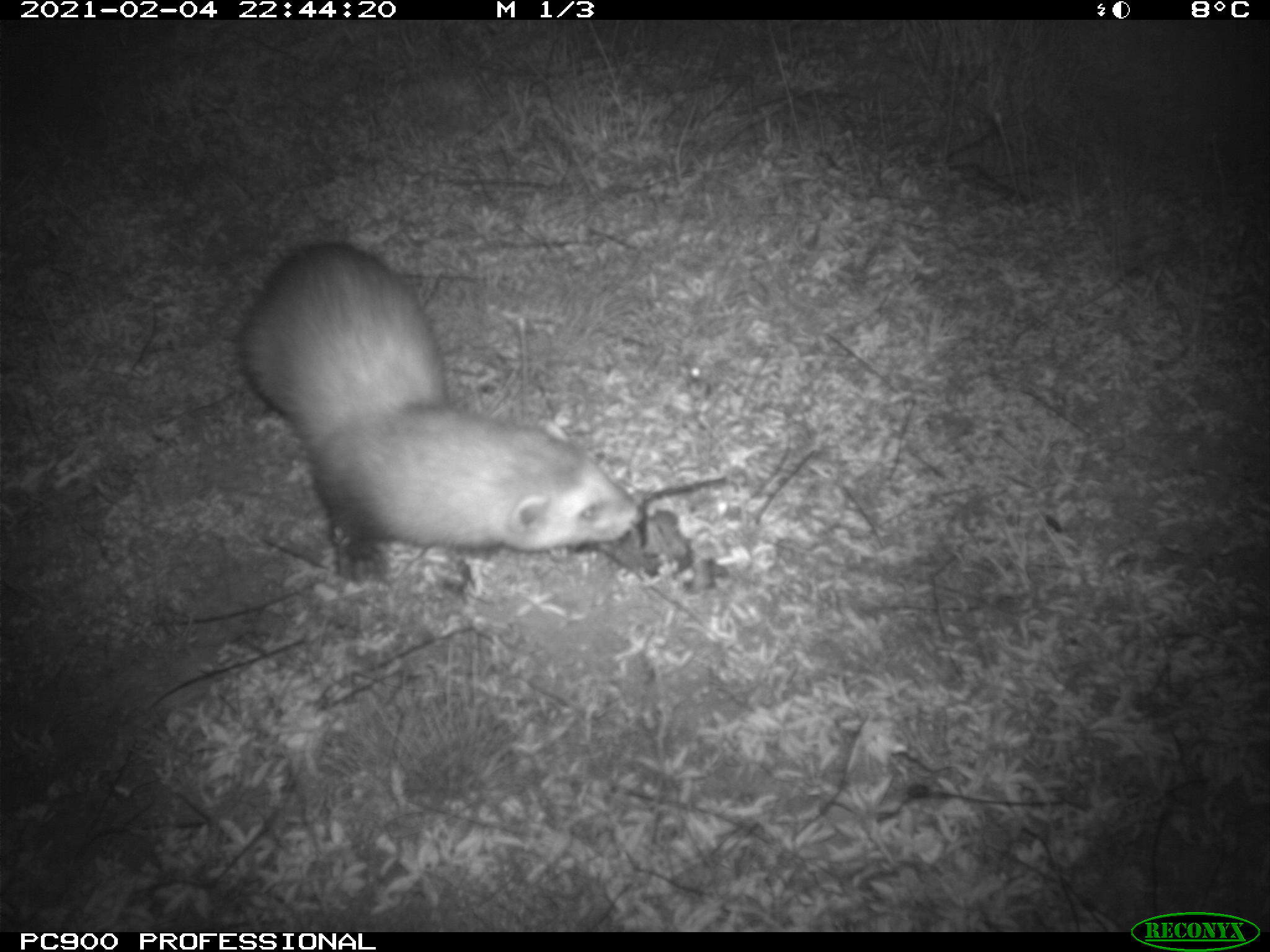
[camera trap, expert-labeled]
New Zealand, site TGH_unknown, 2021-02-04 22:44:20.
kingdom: Animalia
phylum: Chordata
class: Mammalia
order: Carnivora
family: Mustelidae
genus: Mustela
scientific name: Mustela furo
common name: ferret